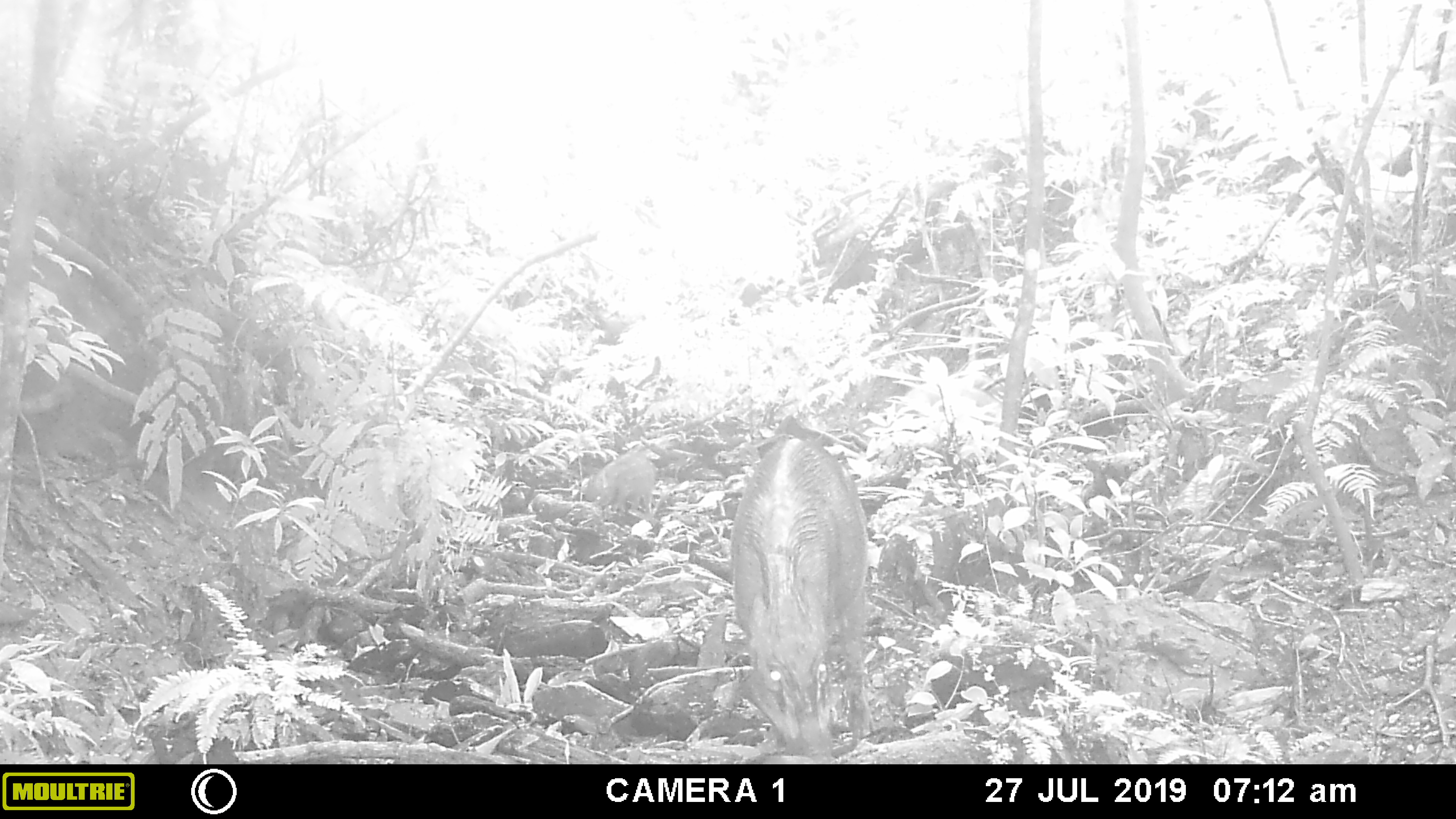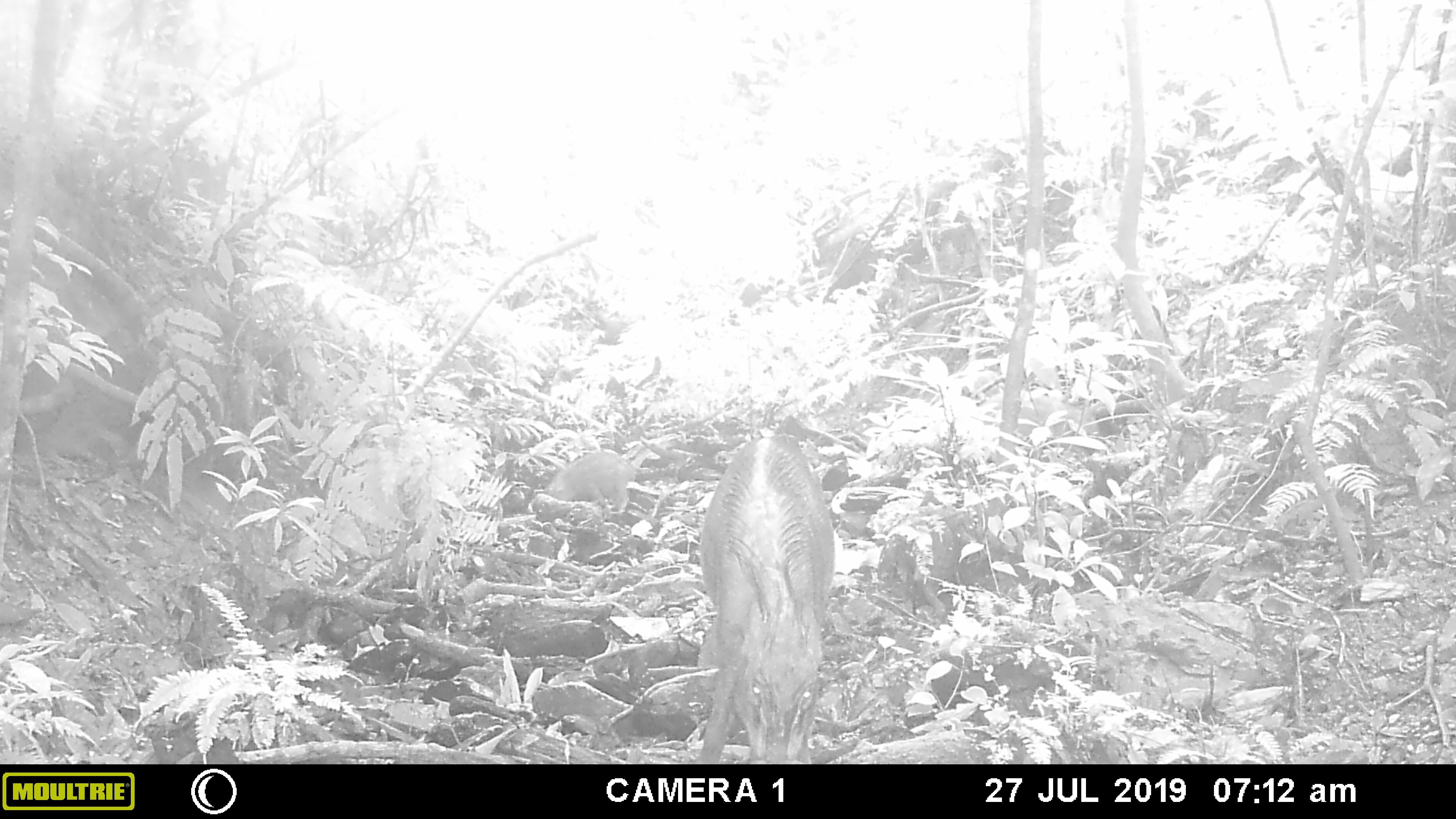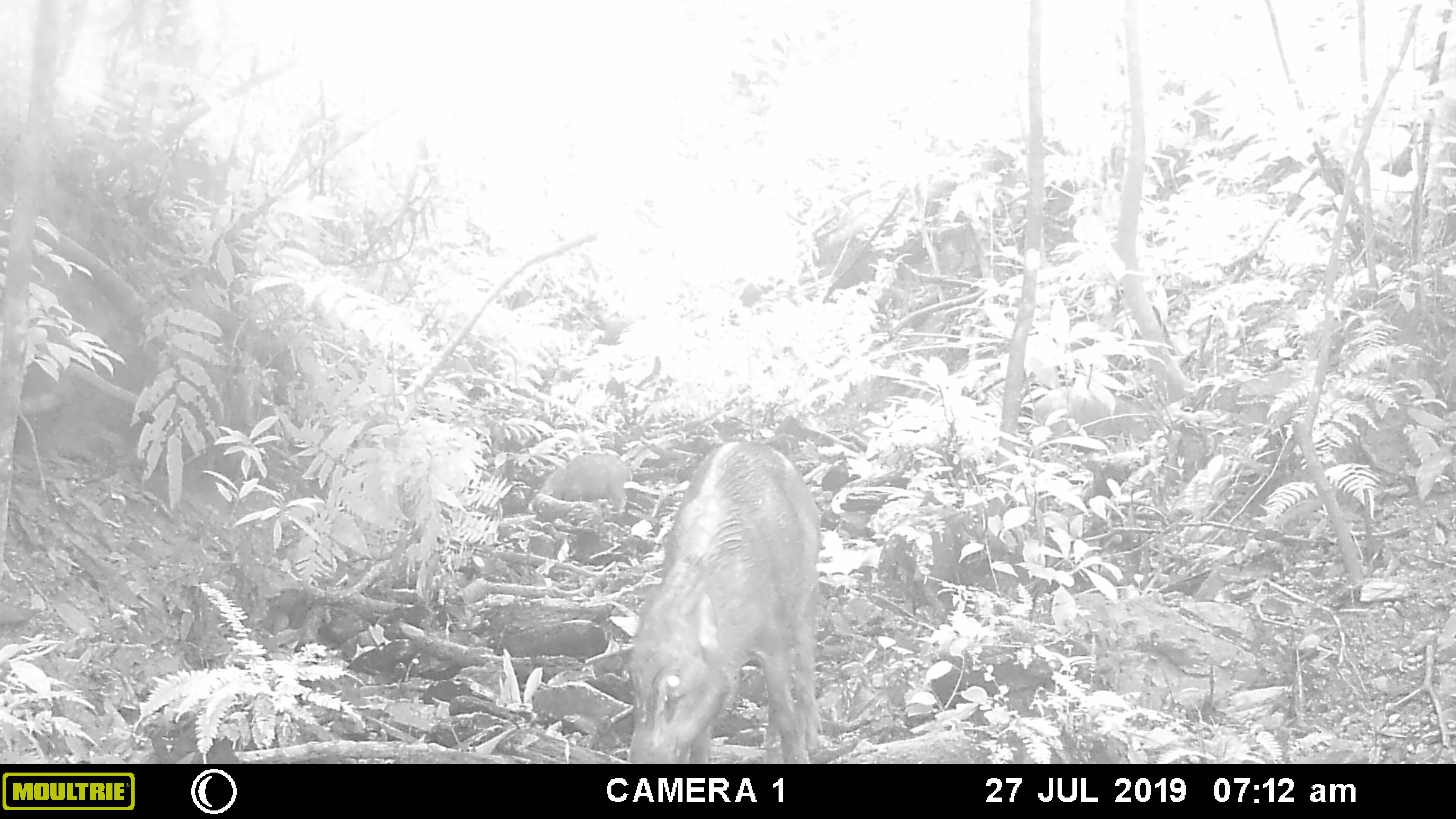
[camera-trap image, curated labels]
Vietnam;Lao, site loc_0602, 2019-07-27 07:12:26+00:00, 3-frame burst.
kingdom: Animalia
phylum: Chordata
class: Mammalia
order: Artiodactyla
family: Suidae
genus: Sus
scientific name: Sus scrofa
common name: eurasian wild pig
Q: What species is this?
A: Eurasian wild pig (Sus scrofa).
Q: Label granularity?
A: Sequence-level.